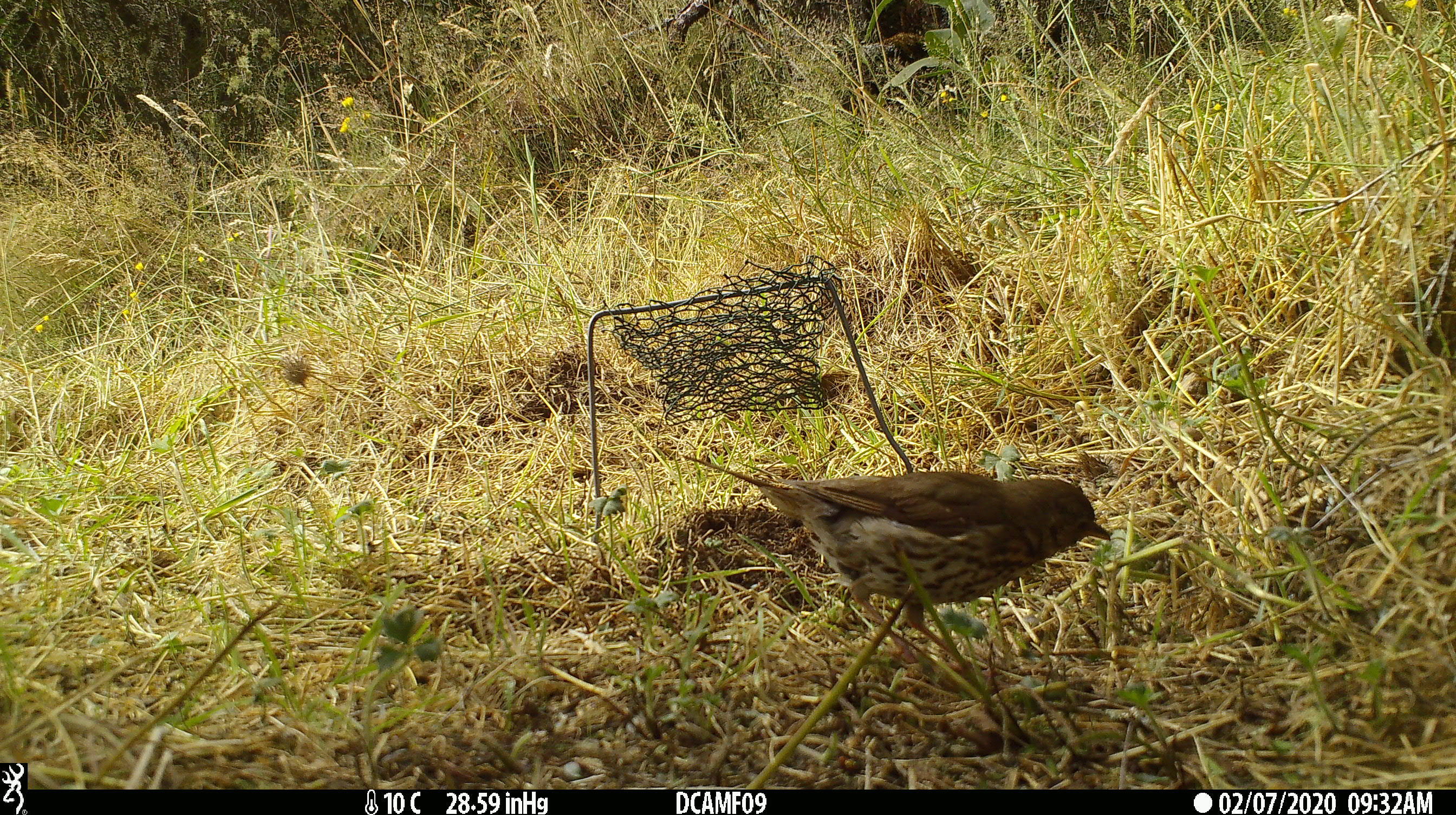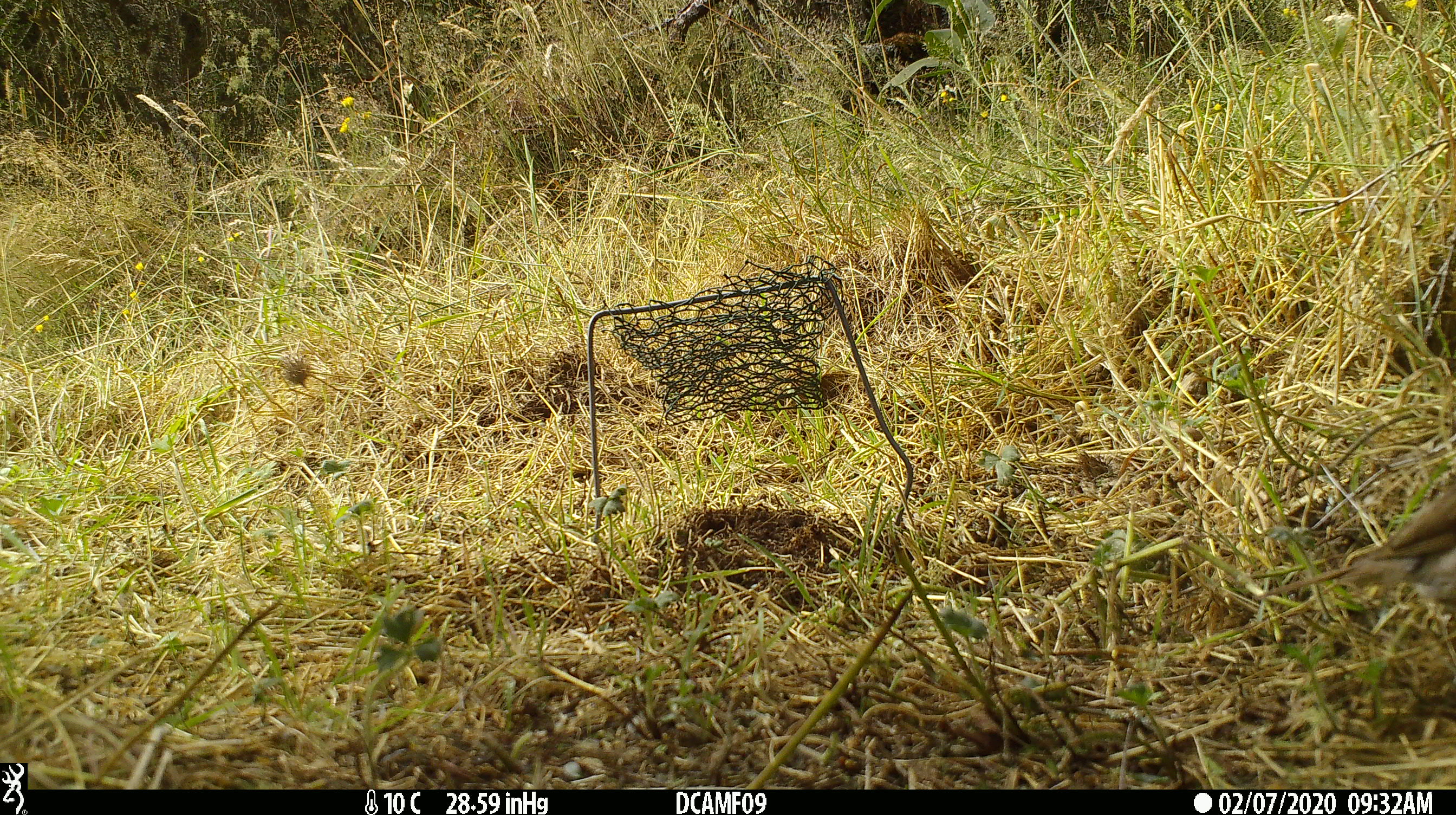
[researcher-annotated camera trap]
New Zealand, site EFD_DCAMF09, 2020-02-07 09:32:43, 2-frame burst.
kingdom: Animalia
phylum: Chordata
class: Aves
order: Passeriformes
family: Turdidae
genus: Turdus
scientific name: Turdus philomelos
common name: song thrush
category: thrush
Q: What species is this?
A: Thrush (song thrush) (Turdus philomelos).